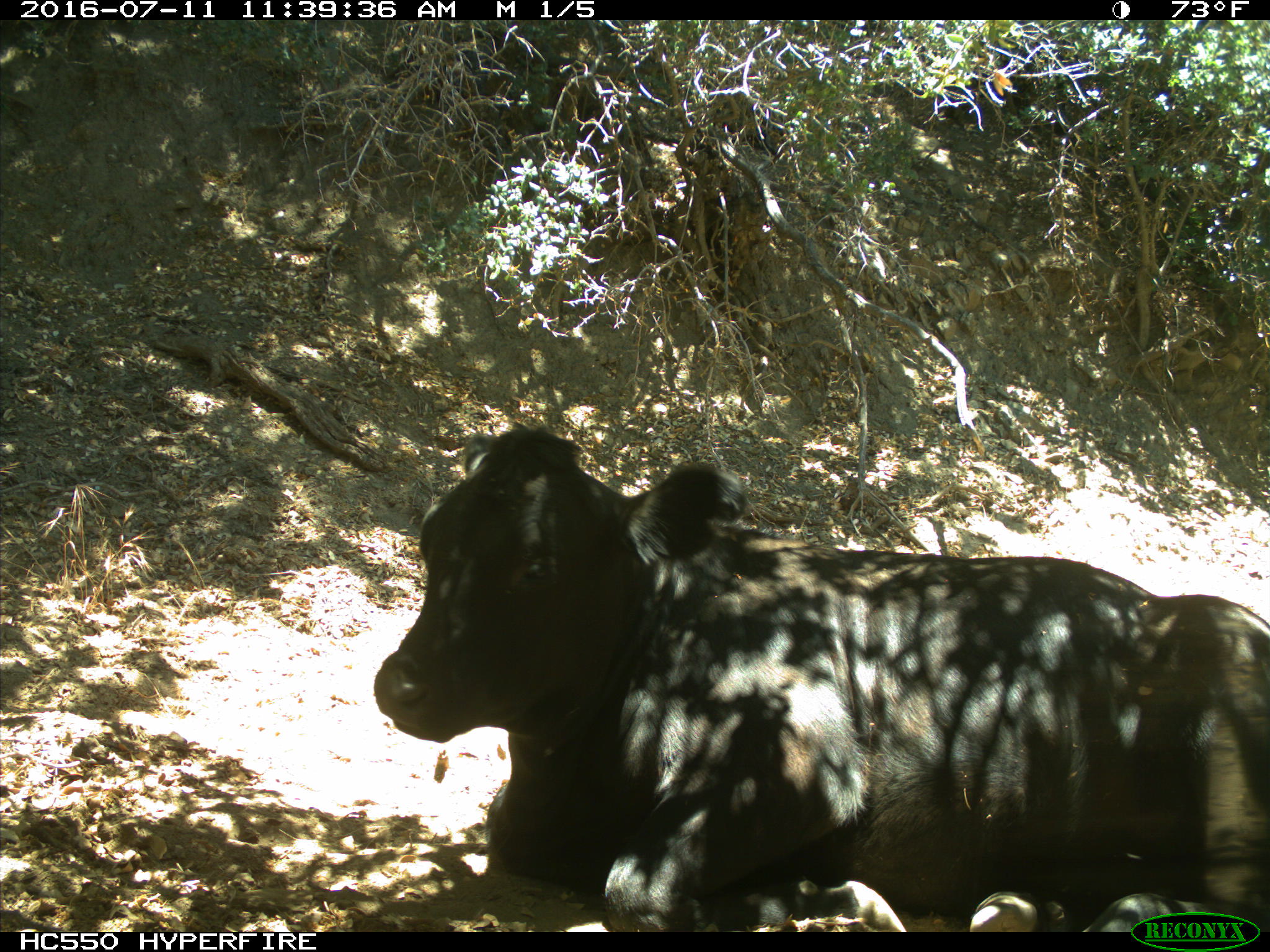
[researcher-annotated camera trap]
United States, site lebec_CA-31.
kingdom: Animalia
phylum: Chordata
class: Mammalia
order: Artiodactyla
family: Bovidae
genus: Bos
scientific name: Bos taurus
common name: domestic cow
Bos taurus (domestic cow).